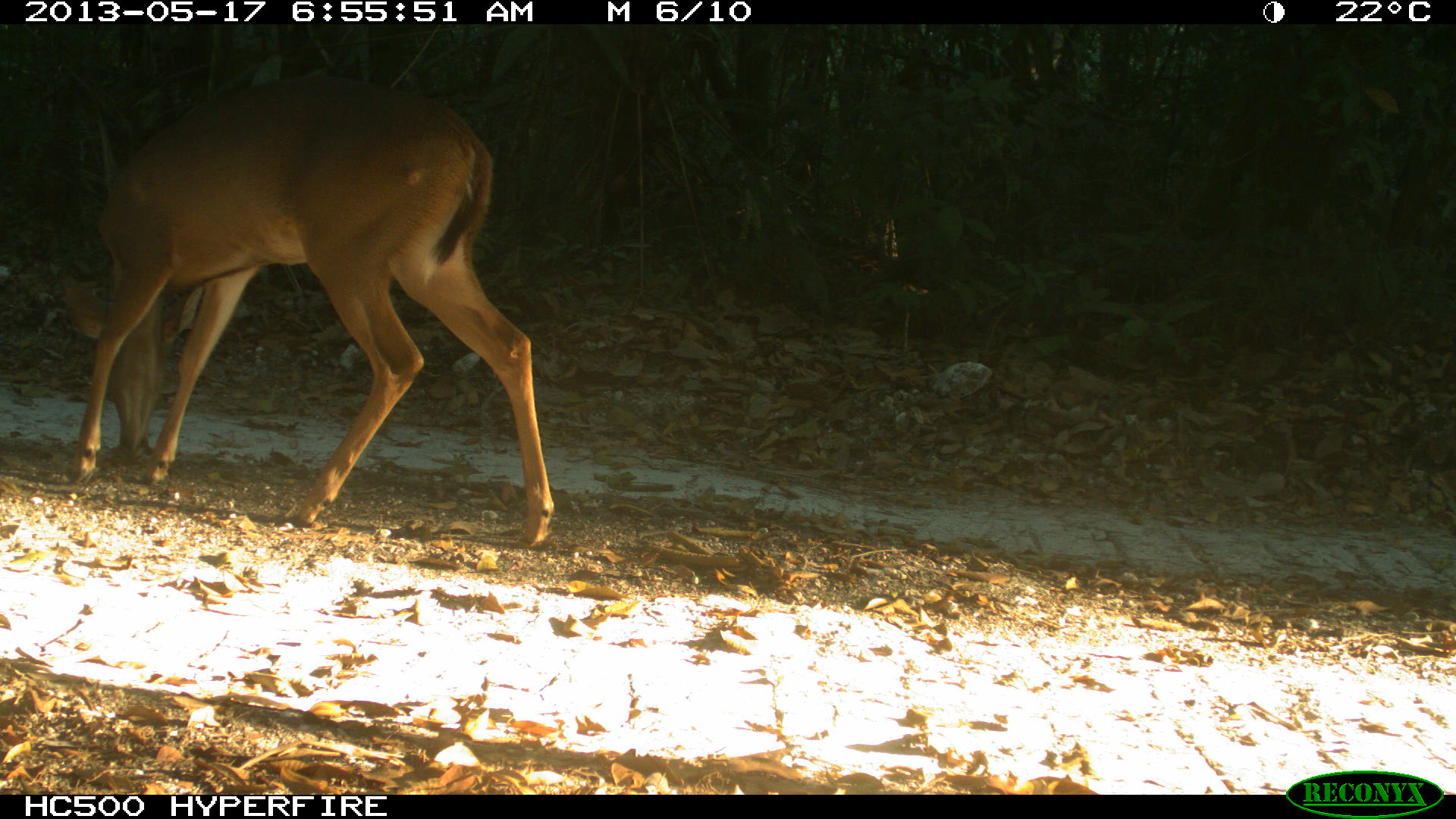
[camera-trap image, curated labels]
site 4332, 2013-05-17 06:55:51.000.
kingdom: Animalia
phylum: Chordata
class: Mammalia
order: Artiodactyla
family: Cervidae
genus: Odocoileus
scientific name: Odocoileus virginianus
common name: white-tailed deer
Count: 1.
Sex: female.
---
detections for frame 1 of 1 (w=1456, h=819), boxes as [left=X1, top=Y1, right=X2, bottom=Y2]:
odocoileus virginianus: [left=58, top=74, right=554, bottom=548]